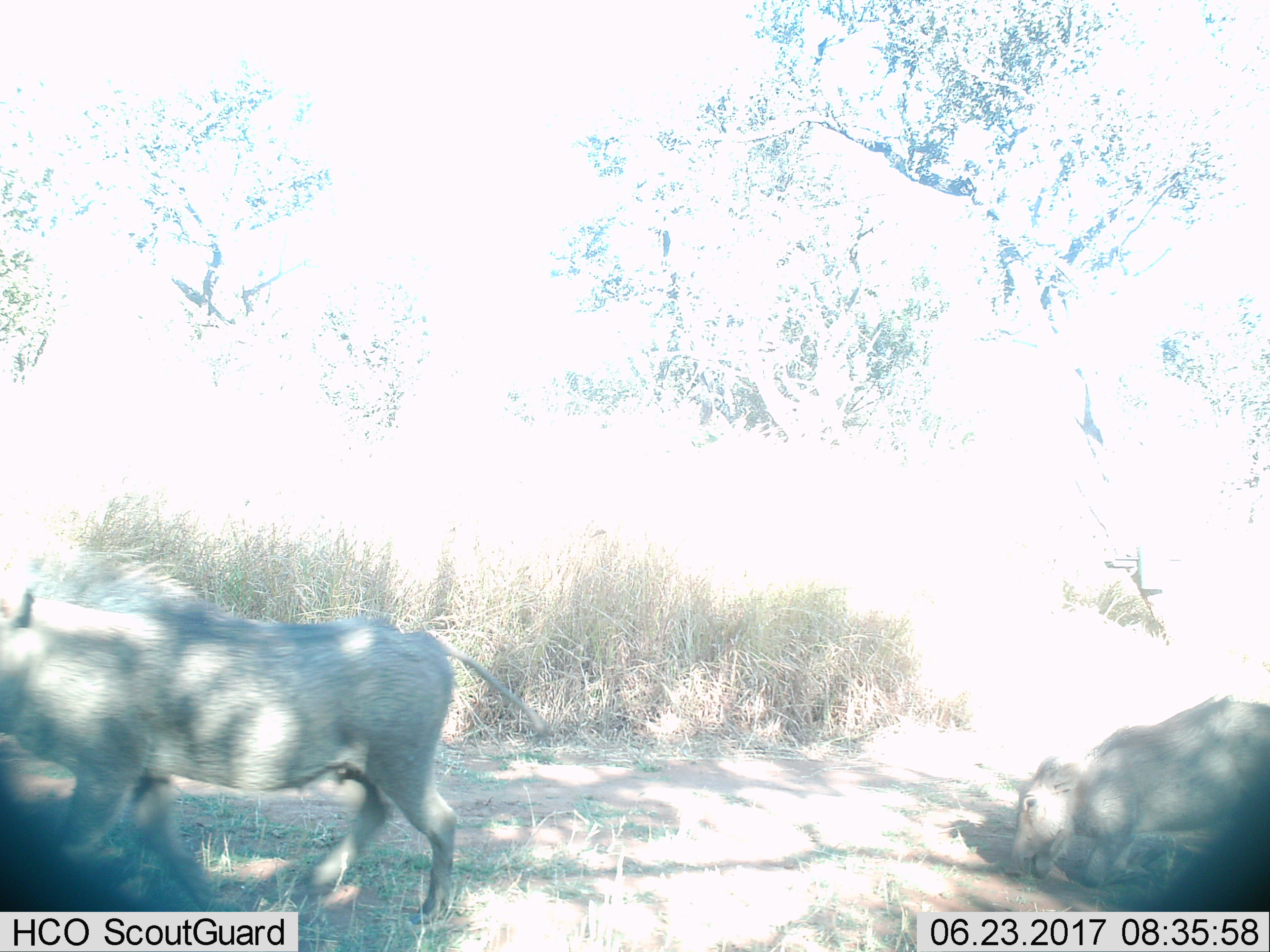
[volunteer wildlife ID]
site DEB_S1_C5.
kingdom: Animalia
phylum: Chordata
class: Mammalia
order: Artiodactyla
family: Suidae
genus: Phacochoerus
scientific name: Phacochoerus africanus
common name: warthog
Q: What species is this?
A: Warthog (Phacochoerus africanus).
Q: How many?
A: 2.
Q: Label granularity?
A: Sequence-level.